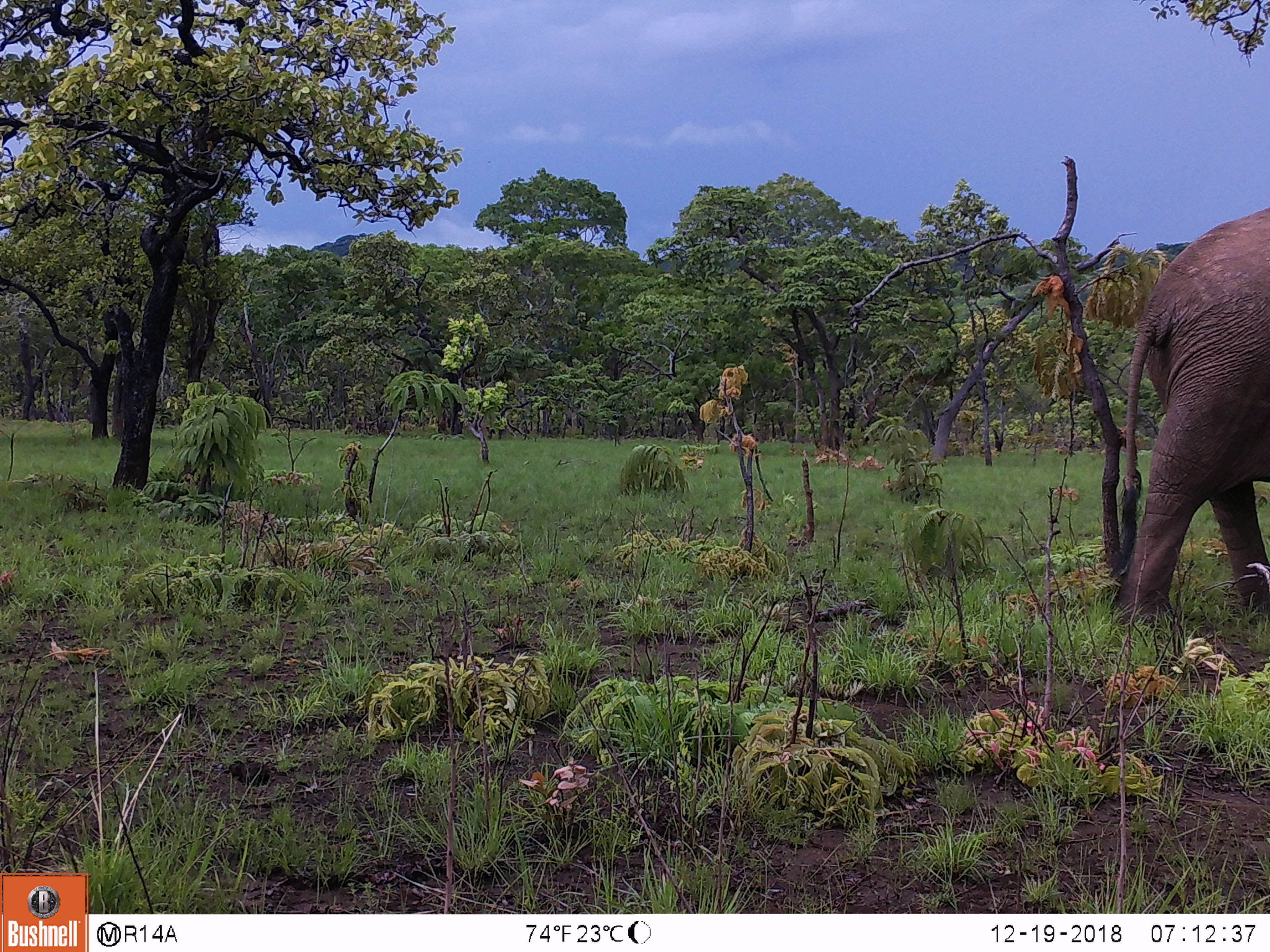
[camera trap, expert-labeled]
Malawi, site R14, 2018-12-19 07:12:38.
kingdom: Animalia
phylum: Chordata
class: Mammalia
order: Proboscidea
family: Elephantidae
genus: Loxodonta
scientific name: Loxodonta africana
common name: african savanna elephant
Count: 1.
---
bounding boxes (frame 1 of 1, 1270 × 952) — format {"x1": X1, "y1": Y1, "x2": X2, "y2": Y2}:
african savanna elephant: {"x1": 1106, "y1": 196, "x2": 1270, "y2": 635}